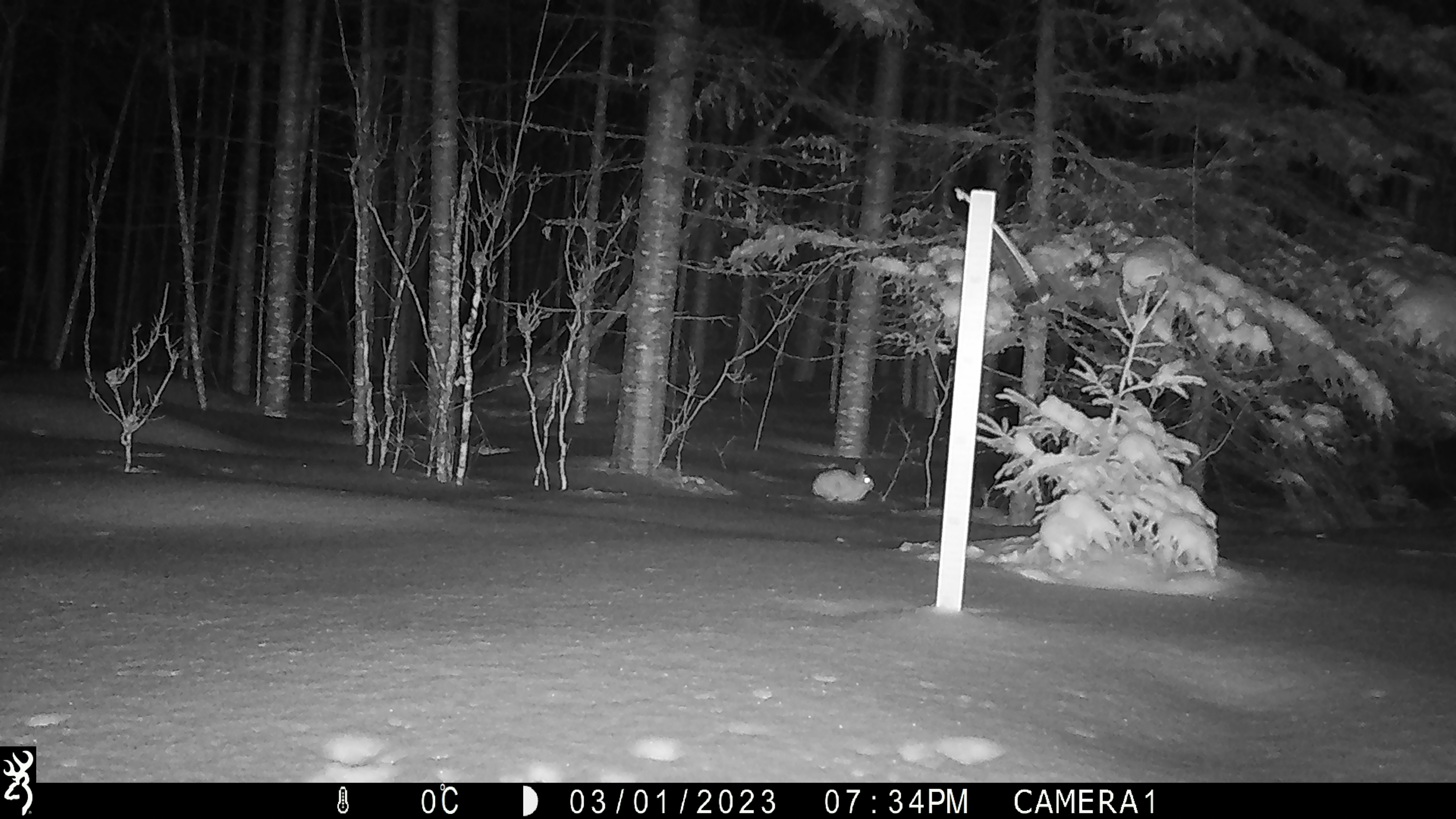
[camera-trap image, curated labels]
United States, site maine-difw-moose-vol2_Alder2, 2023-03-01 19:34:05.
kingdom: Animalia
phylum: Chordata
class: Mammalia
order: Lagomorpha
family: Leporidae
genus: Lepus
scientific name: Lepus americanus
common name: snowshoe hare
Snowshoe hare (Lepus americanus).